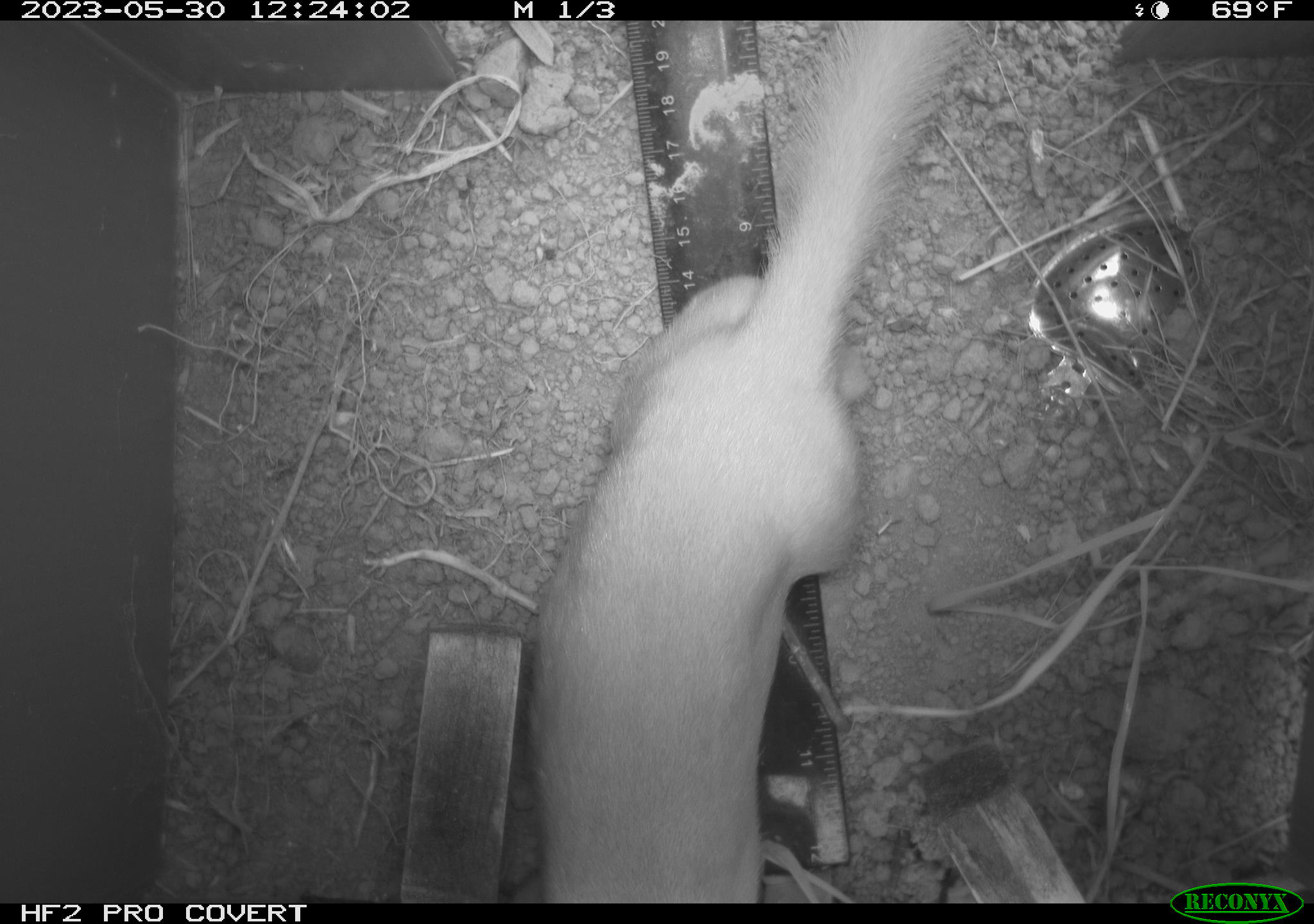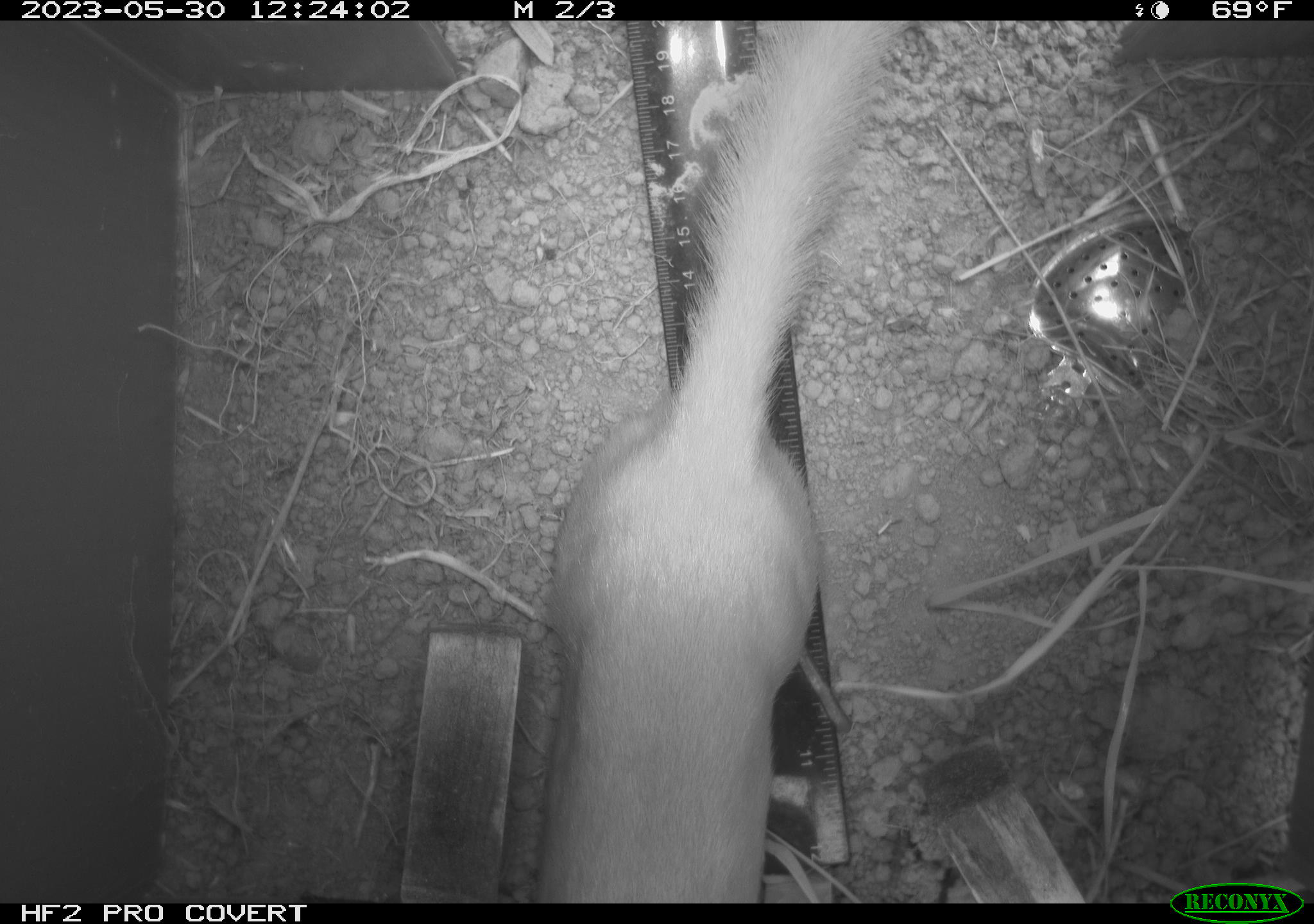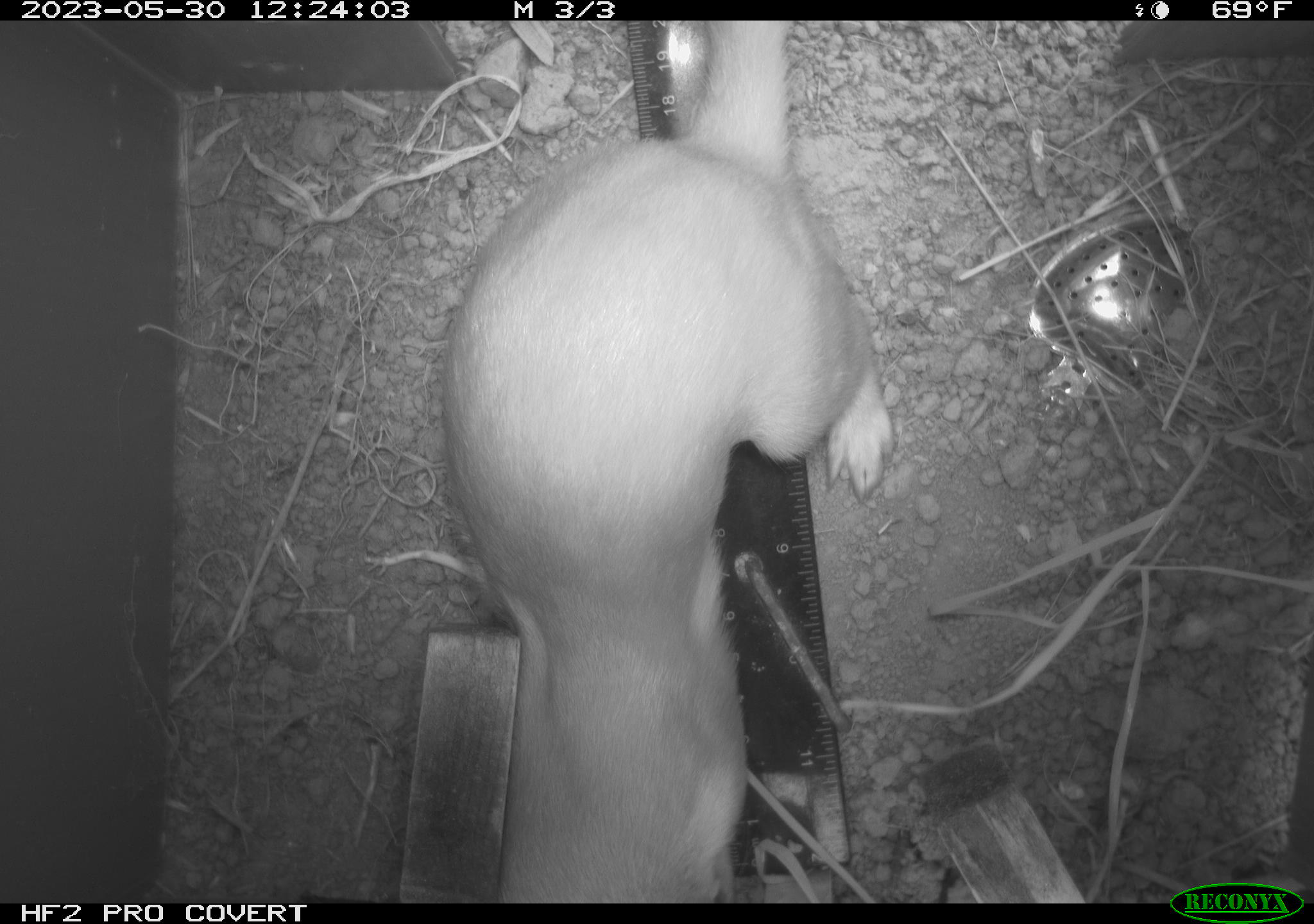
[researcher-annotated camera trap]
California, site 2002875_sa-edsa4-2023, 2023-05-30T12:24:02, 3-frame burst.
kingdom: Animalia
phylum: Chordata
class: Mammalia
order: Carnivora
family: Mustelidae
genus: Neogale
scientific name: Neogale frenata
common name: long-tailed weasel